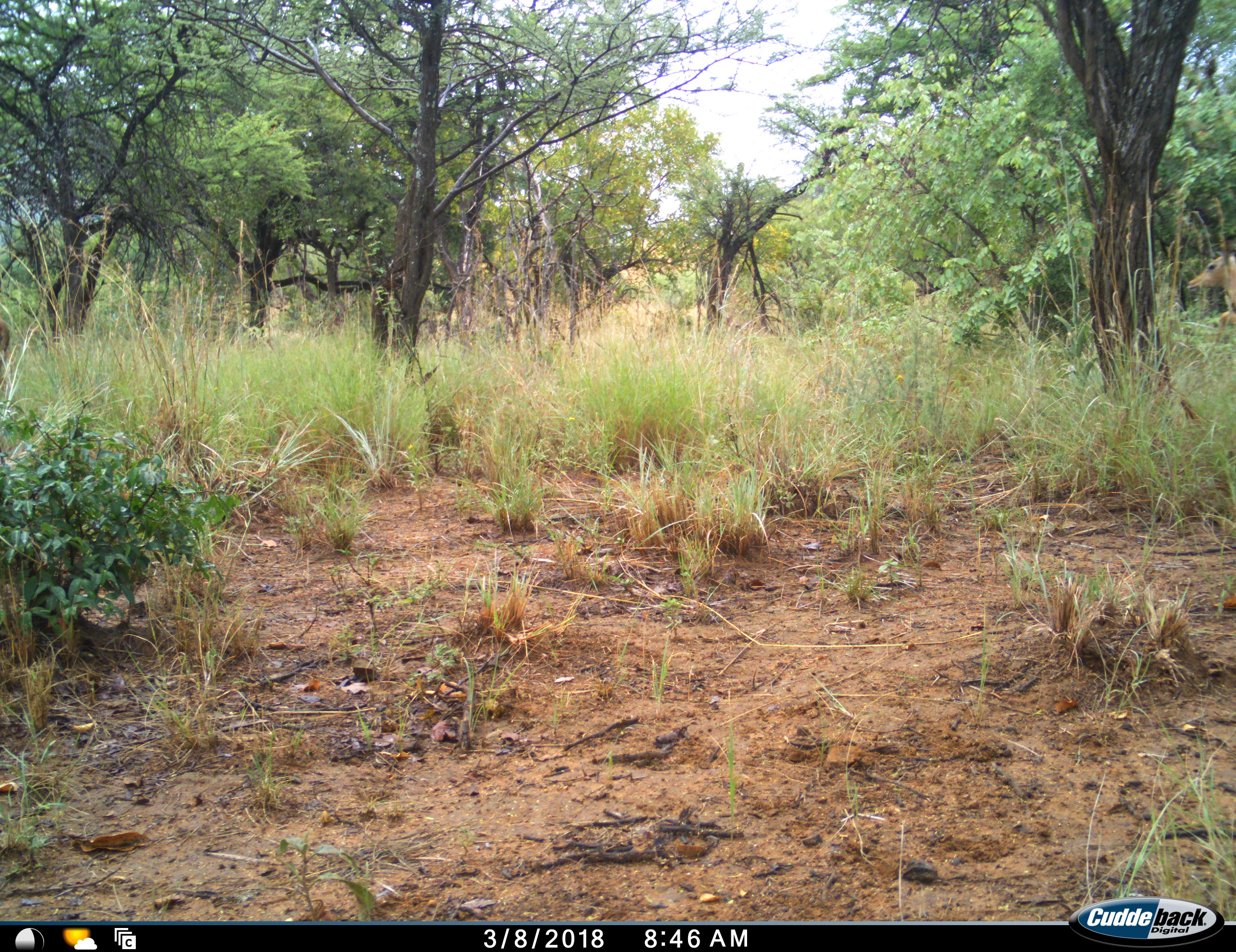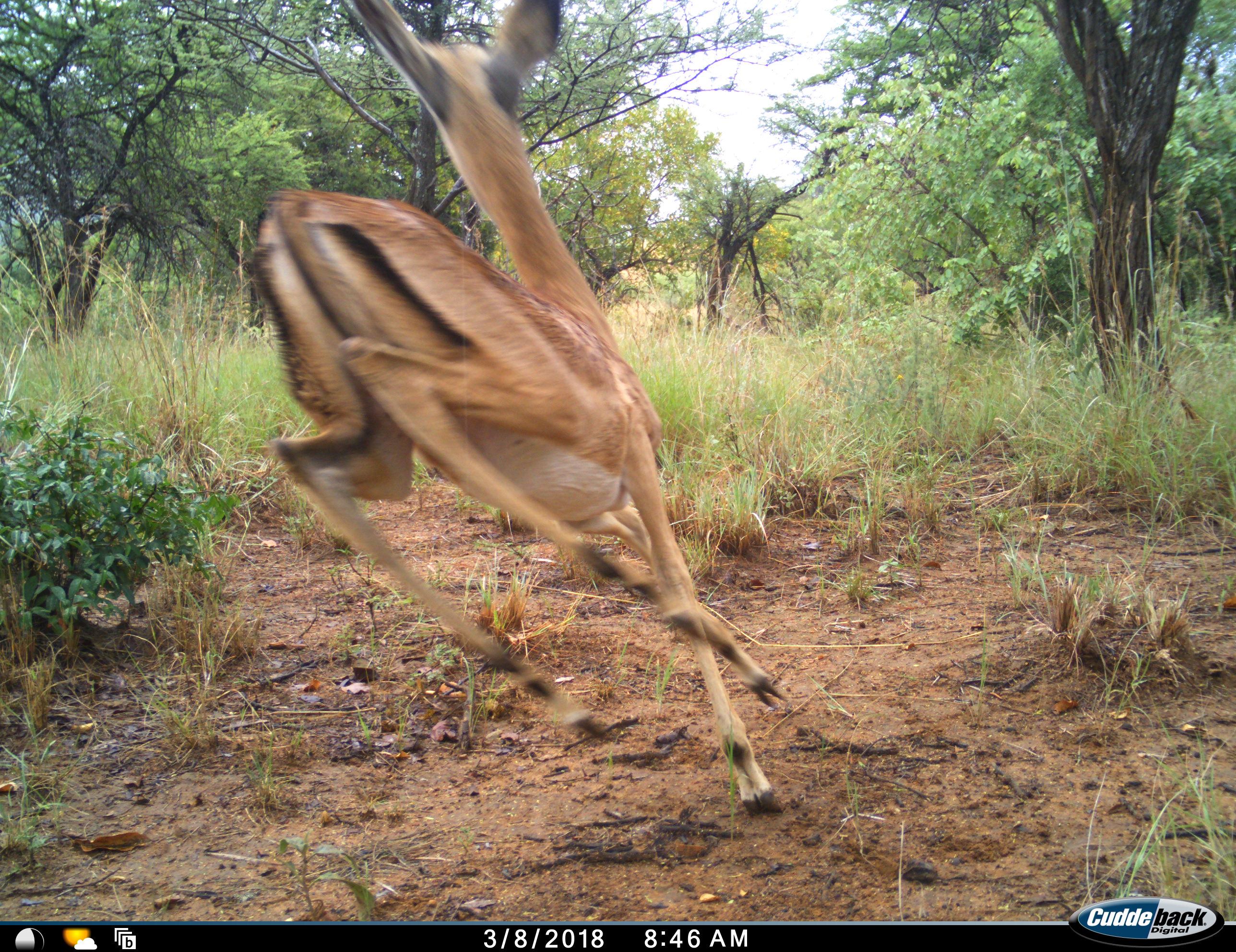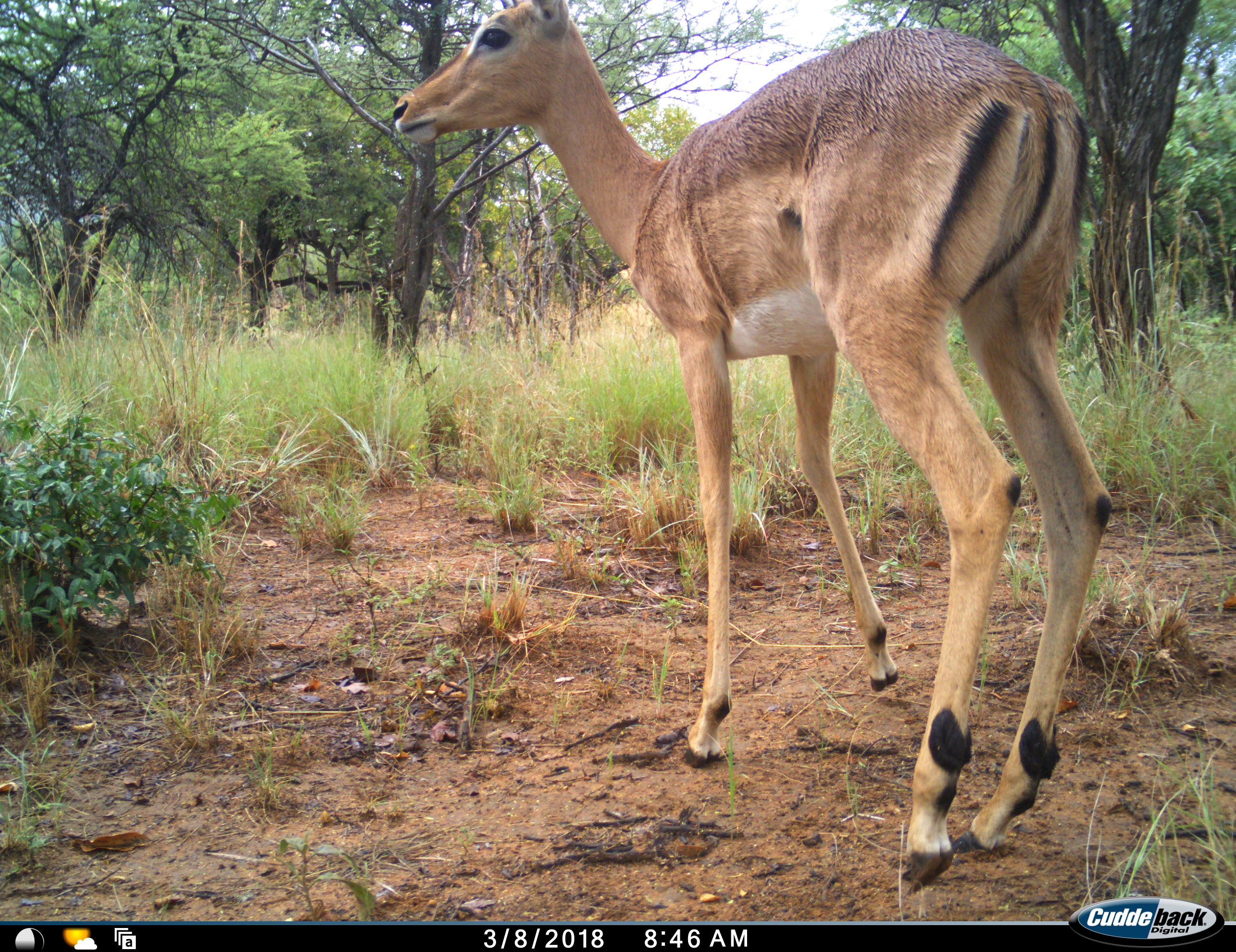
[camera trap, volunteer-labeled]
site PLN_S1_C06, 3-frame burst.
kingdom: Animalia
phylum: Chordata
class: Mammalia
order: Artiodactyla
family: Bovidae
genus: Aepyceros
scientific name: Aepyceros melampus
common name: impala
Impala (Aepyceros melampus), count 1. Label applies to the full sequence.